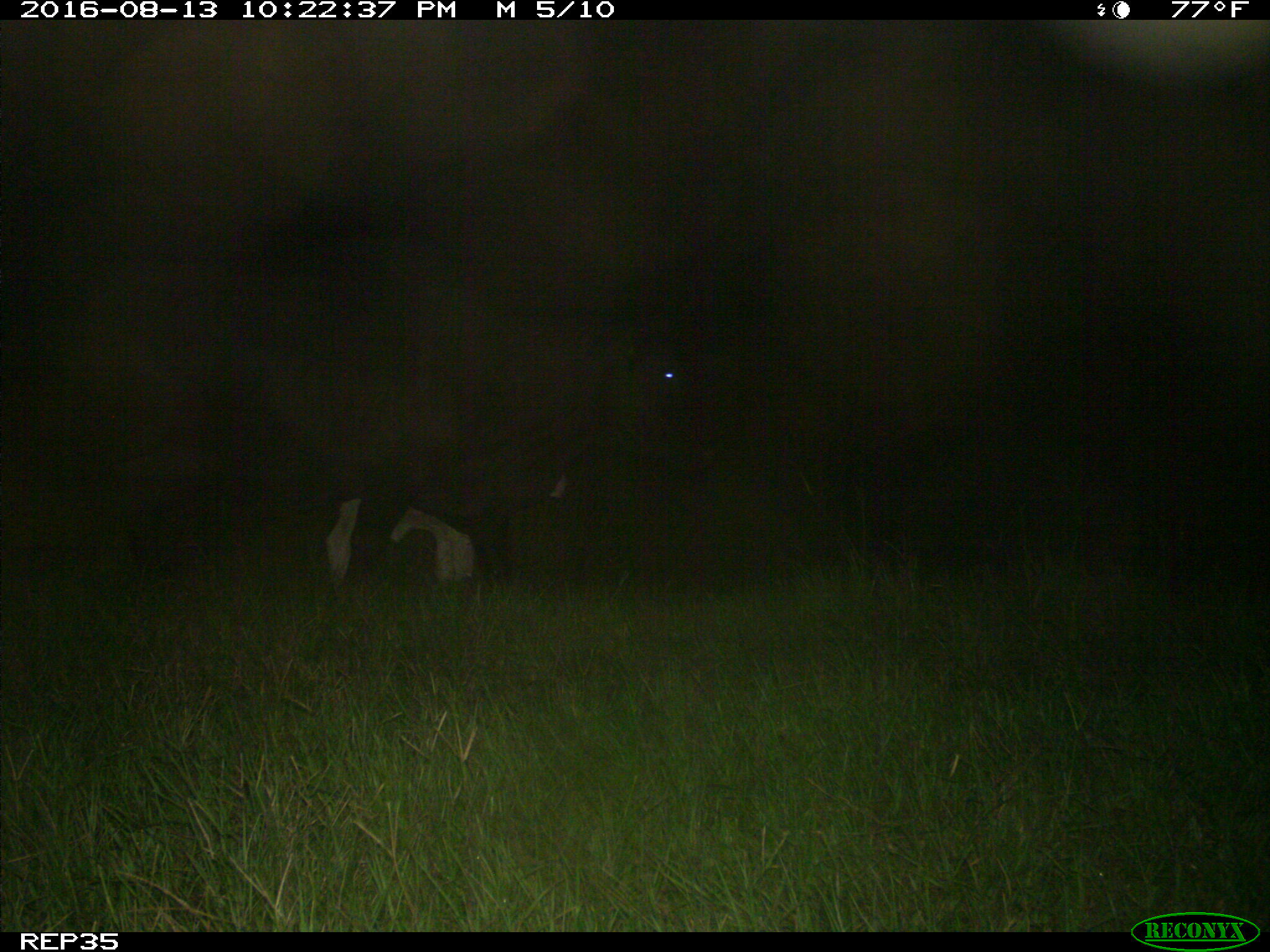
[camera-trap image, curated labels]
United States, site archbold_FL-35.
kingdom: Animalia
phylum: Chordata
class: Mammalia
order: Artiodactyla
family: Bovidae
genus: Bos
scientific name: Bos taurus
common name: domestic cow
Bos taurus (domestic cow).